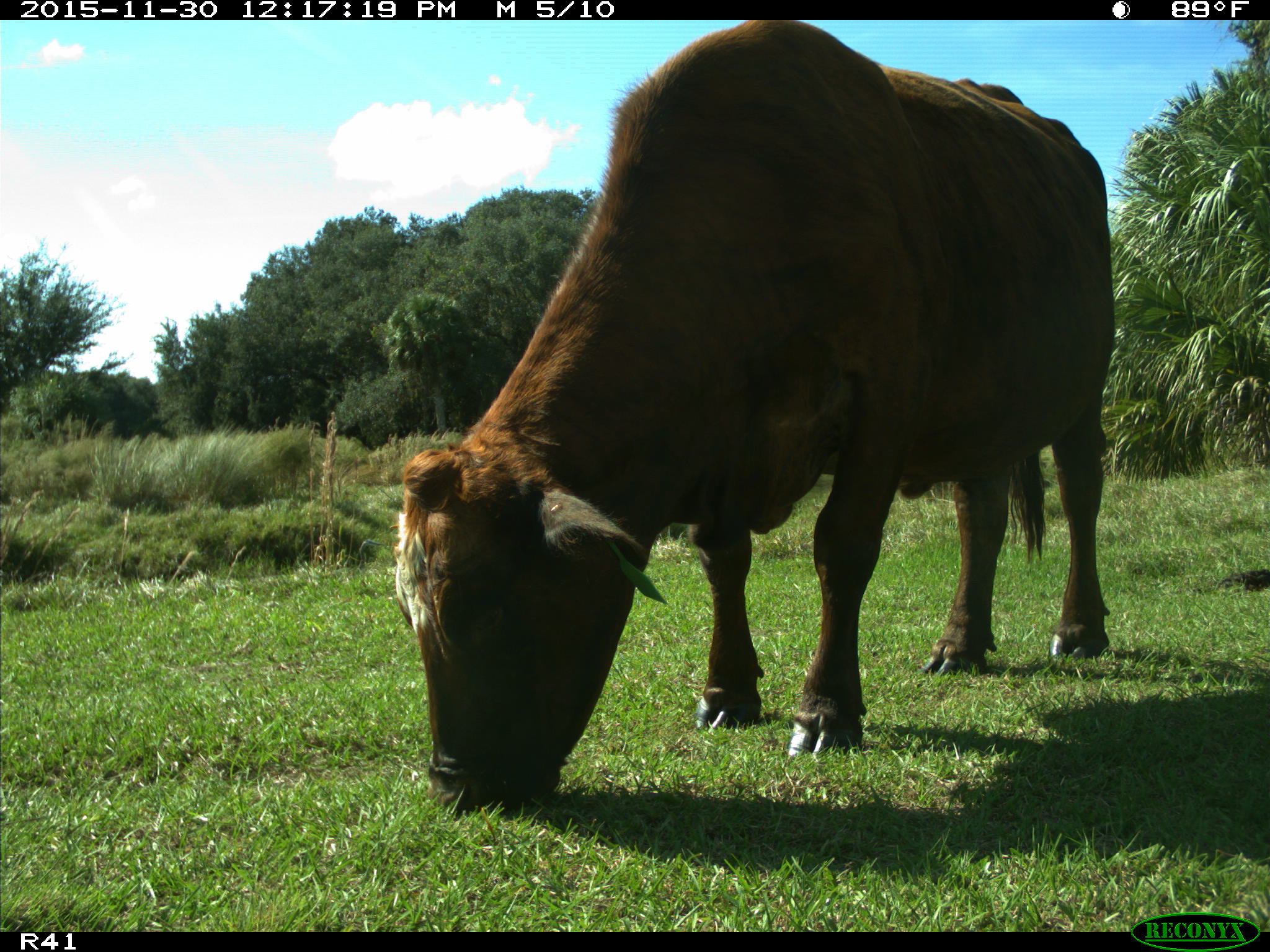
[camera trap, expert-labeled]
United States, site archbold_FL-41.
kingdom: Animalia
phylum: Chordata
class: Mammalia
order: Artiodactyla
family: Bovidae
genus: Bos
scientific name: Bos taurus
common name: domestic cow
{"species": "Bos taurus (domestic cow)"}